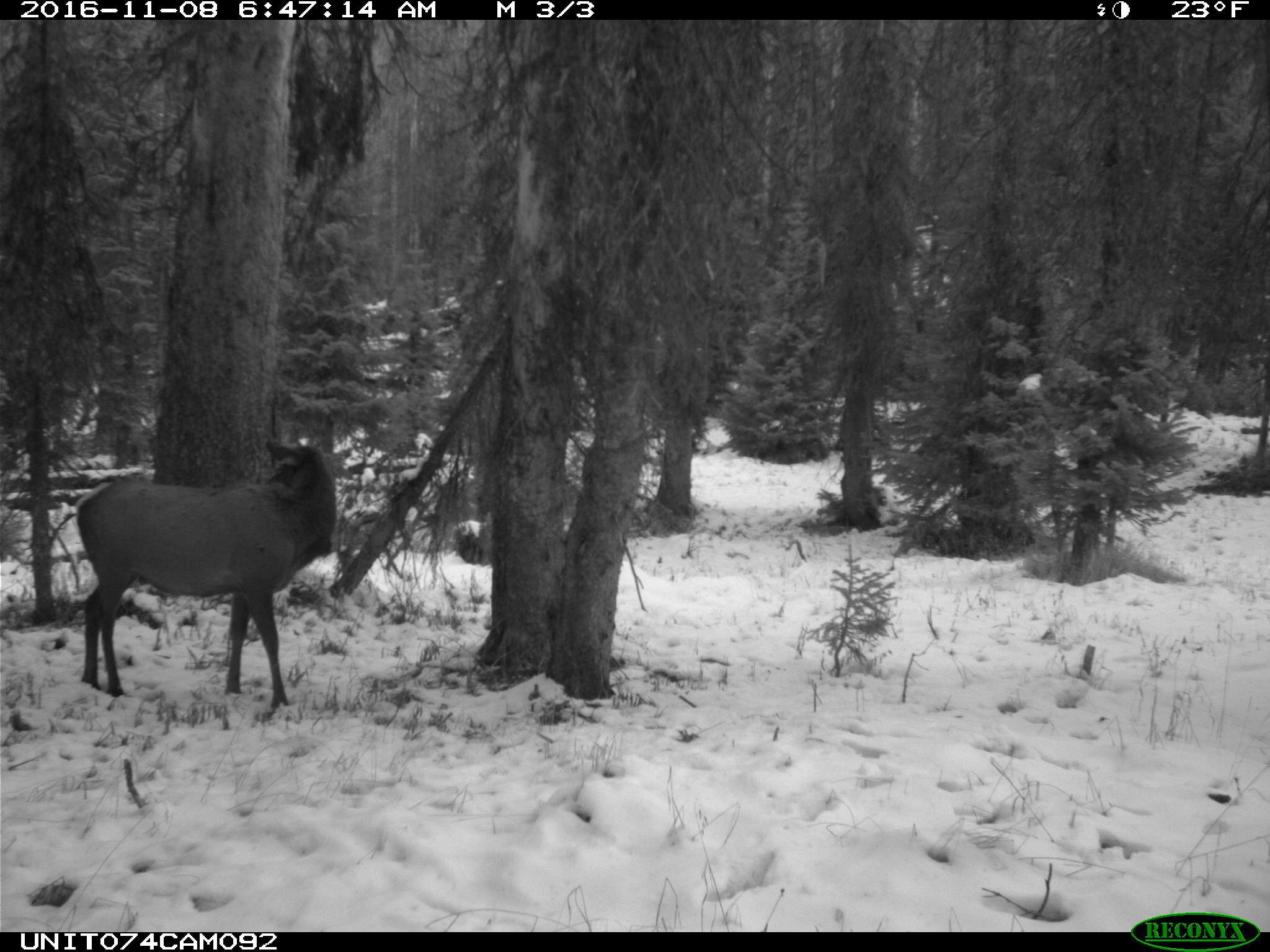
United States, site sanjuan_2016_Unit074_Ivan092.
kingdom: Animalia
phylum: Chordata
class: Mammalia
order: Artiodactyla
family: Cervidae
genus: Cervus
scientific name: Cervus elaphus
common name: red deer